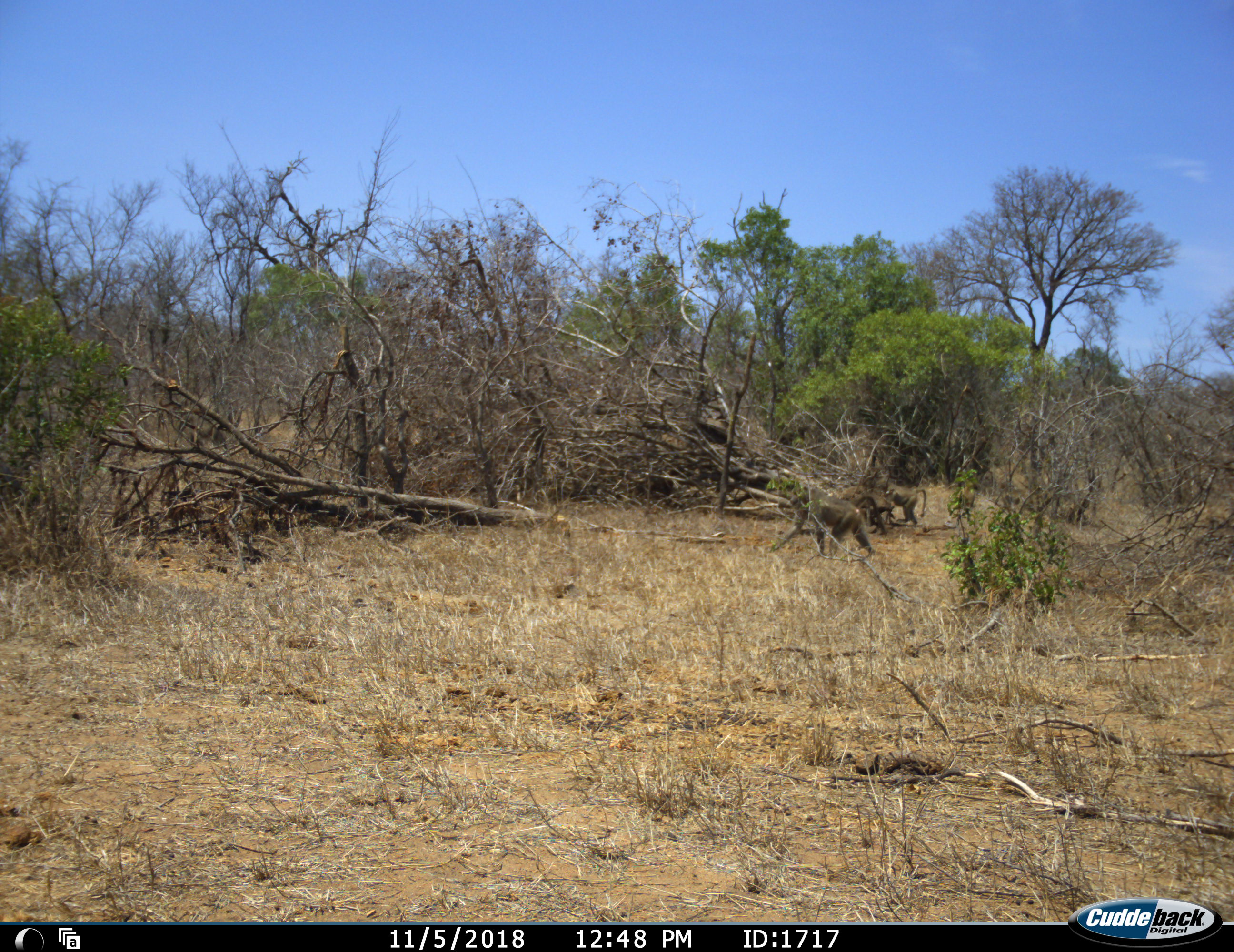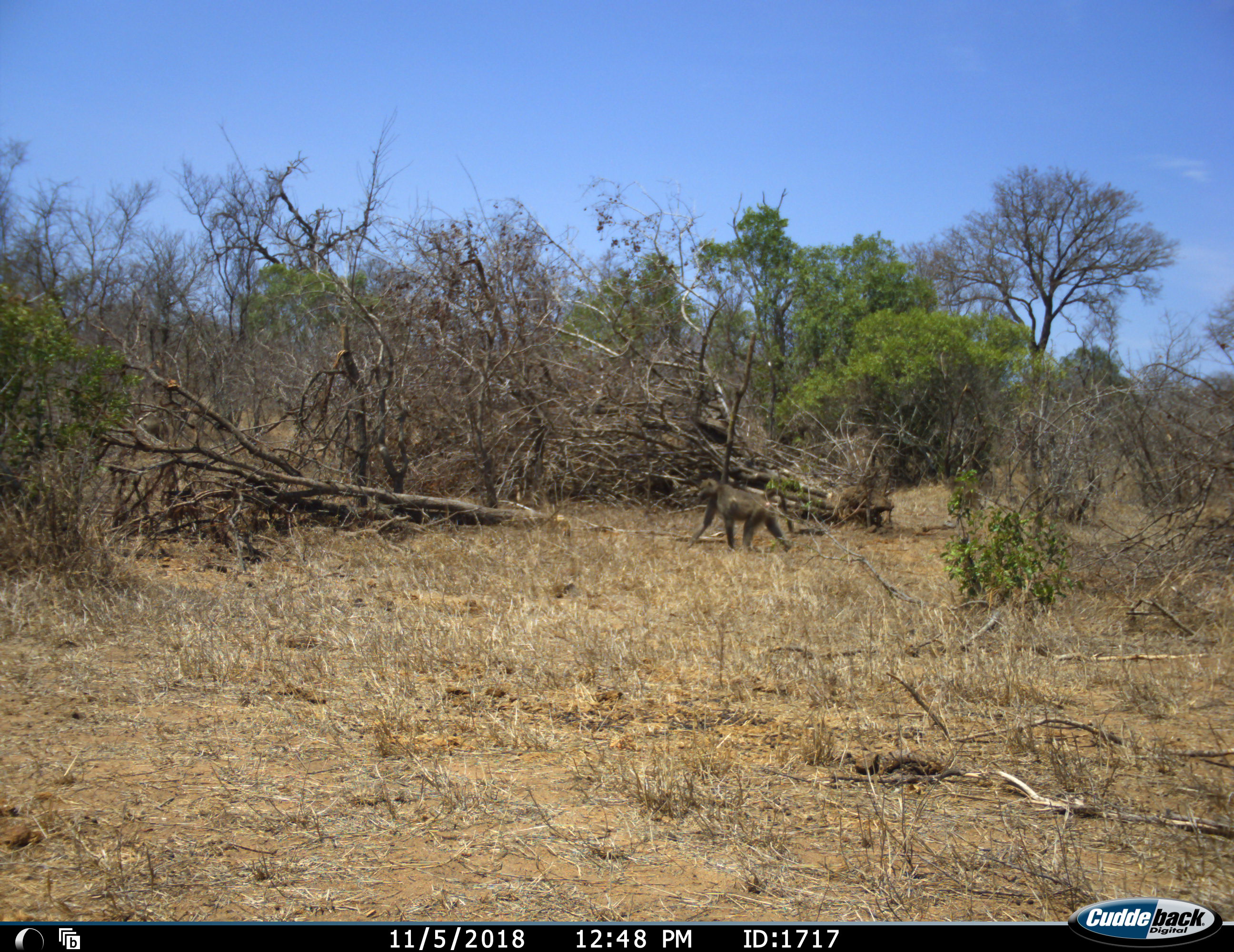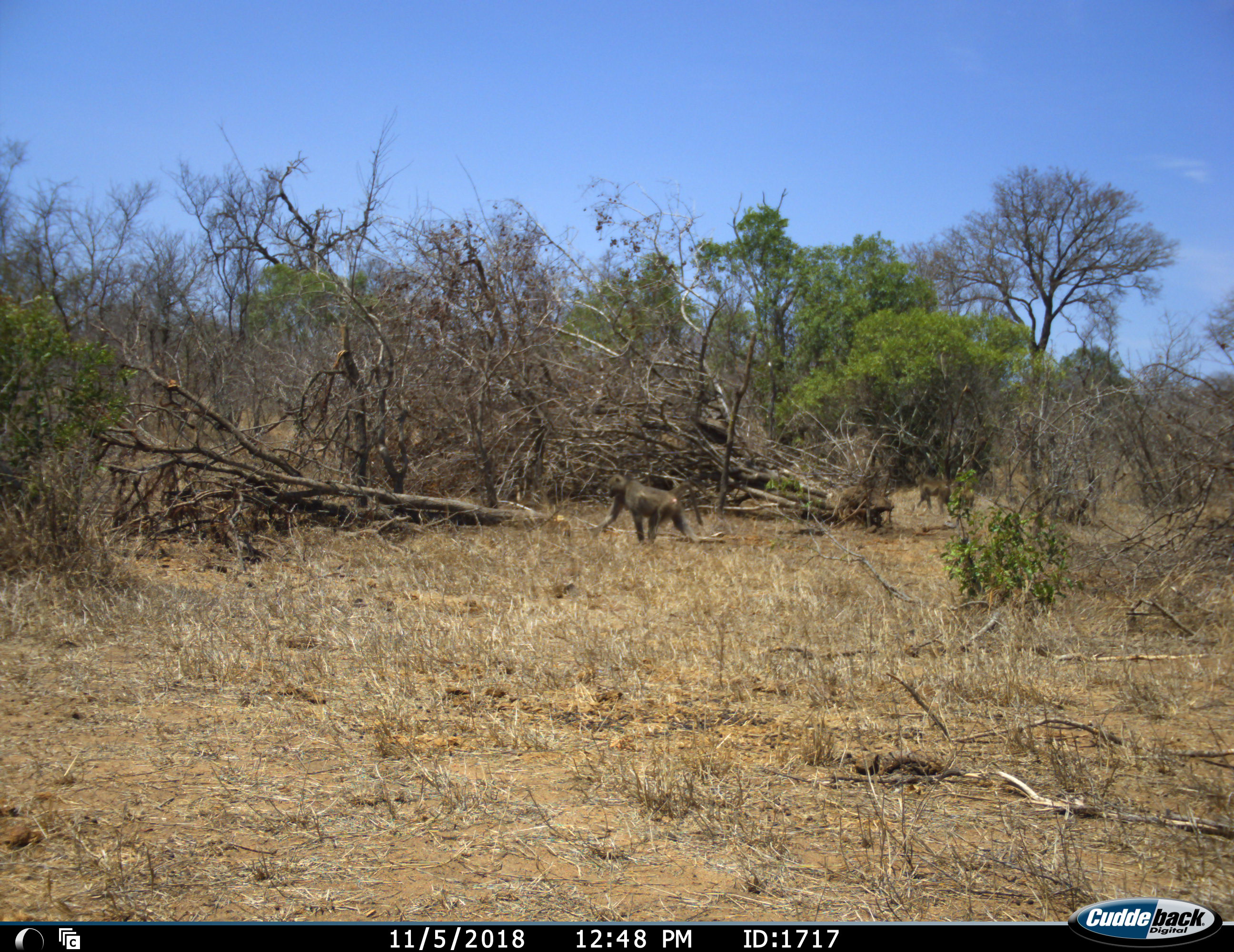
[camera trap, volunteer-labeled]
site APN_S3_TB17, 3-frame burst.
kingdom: Animalia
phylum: Chordata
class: Mammalia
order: Primates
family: Cercopithecidae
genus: Papio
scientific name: Papio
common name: baboon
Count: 3.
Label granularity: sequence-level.